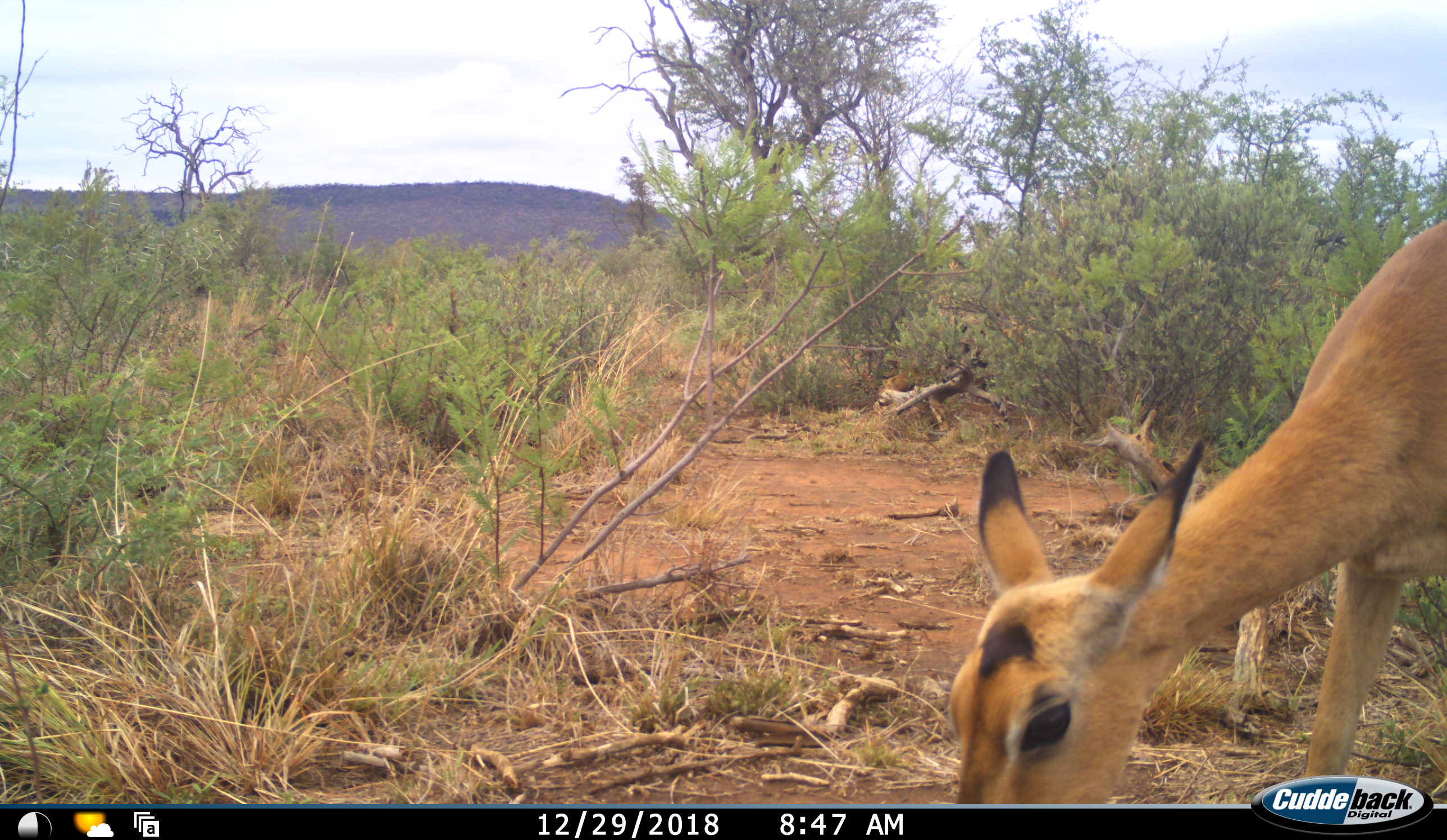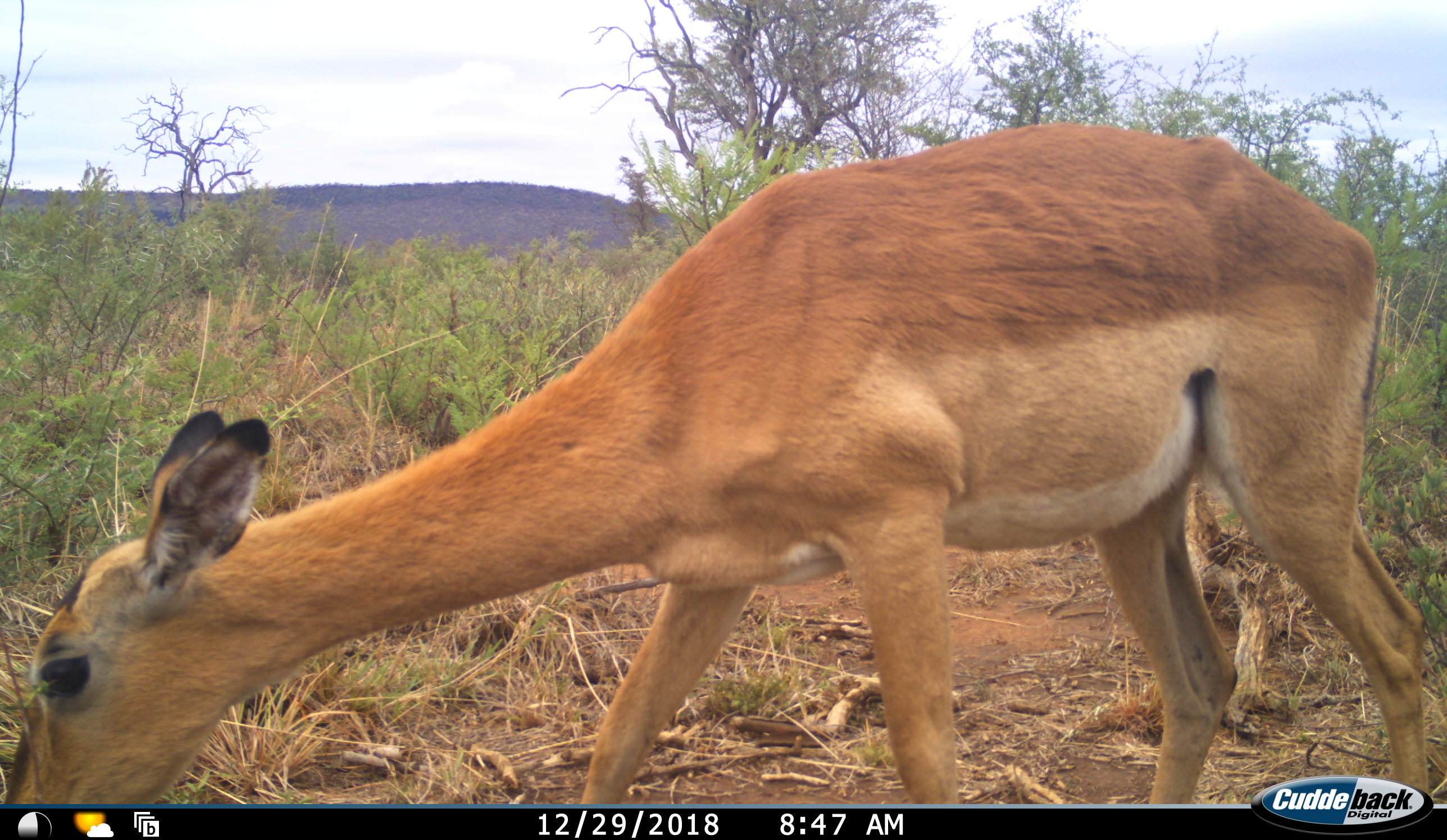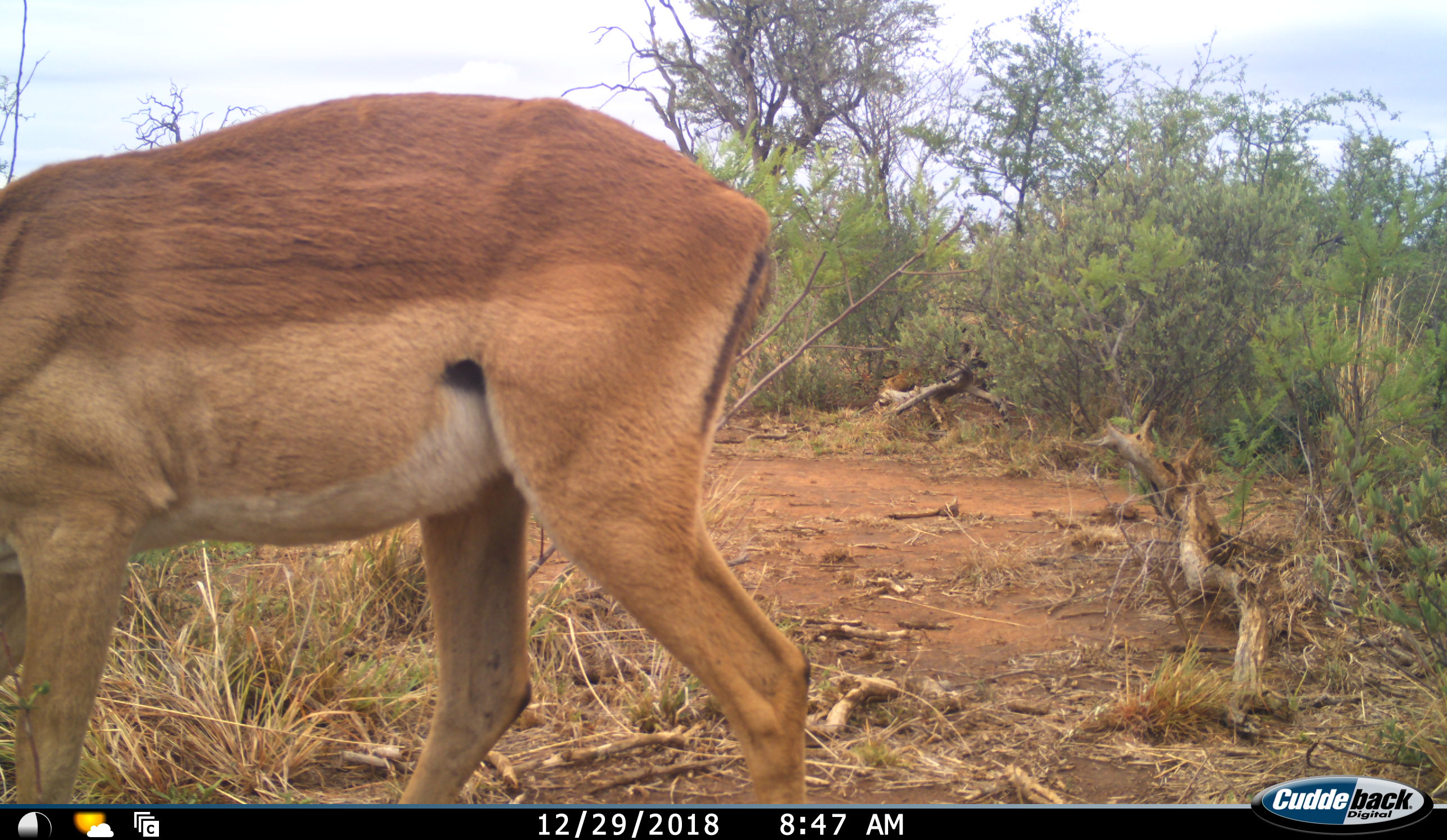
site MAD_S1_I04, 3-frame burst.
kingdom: Animalia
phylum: Chordata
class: Mammalia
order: Artiodactyla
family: Bovidae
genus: Aepyceros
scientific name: Aepyceros melampus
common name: impala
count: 1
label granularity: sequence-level